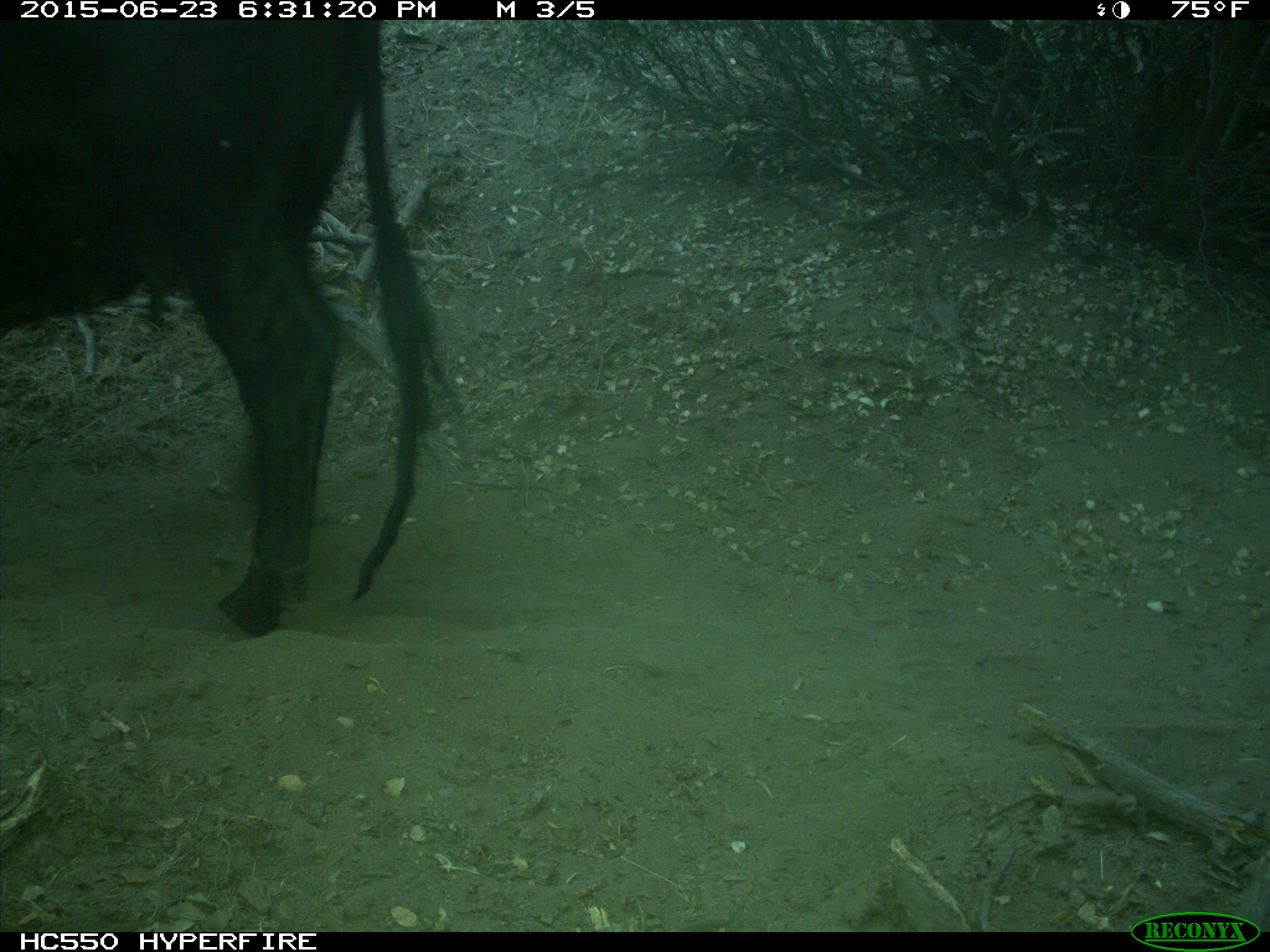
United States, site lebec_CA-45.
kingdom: Animalia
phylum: Chordata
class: Mammalia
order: Artiodactyla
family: Bovidae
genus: Bos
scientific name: Bos taurus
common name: domestic cow